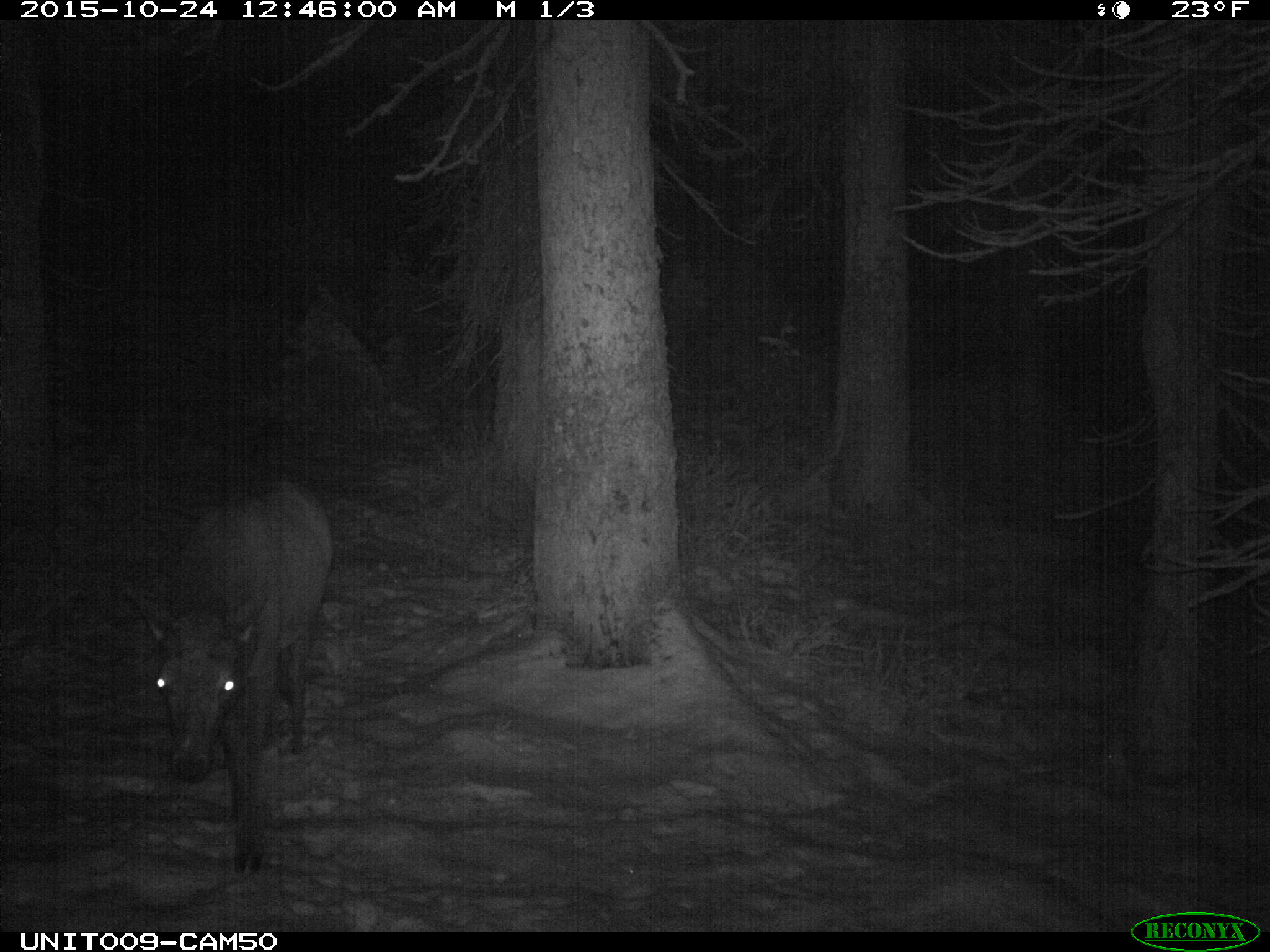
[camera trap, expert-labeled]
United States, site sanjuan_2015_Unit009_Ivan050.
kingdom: Animalia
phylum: Chordata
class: Mammalia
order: Artiodactyla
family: Cervidae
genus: Cervus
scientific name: Cervus elaphus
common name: red deer